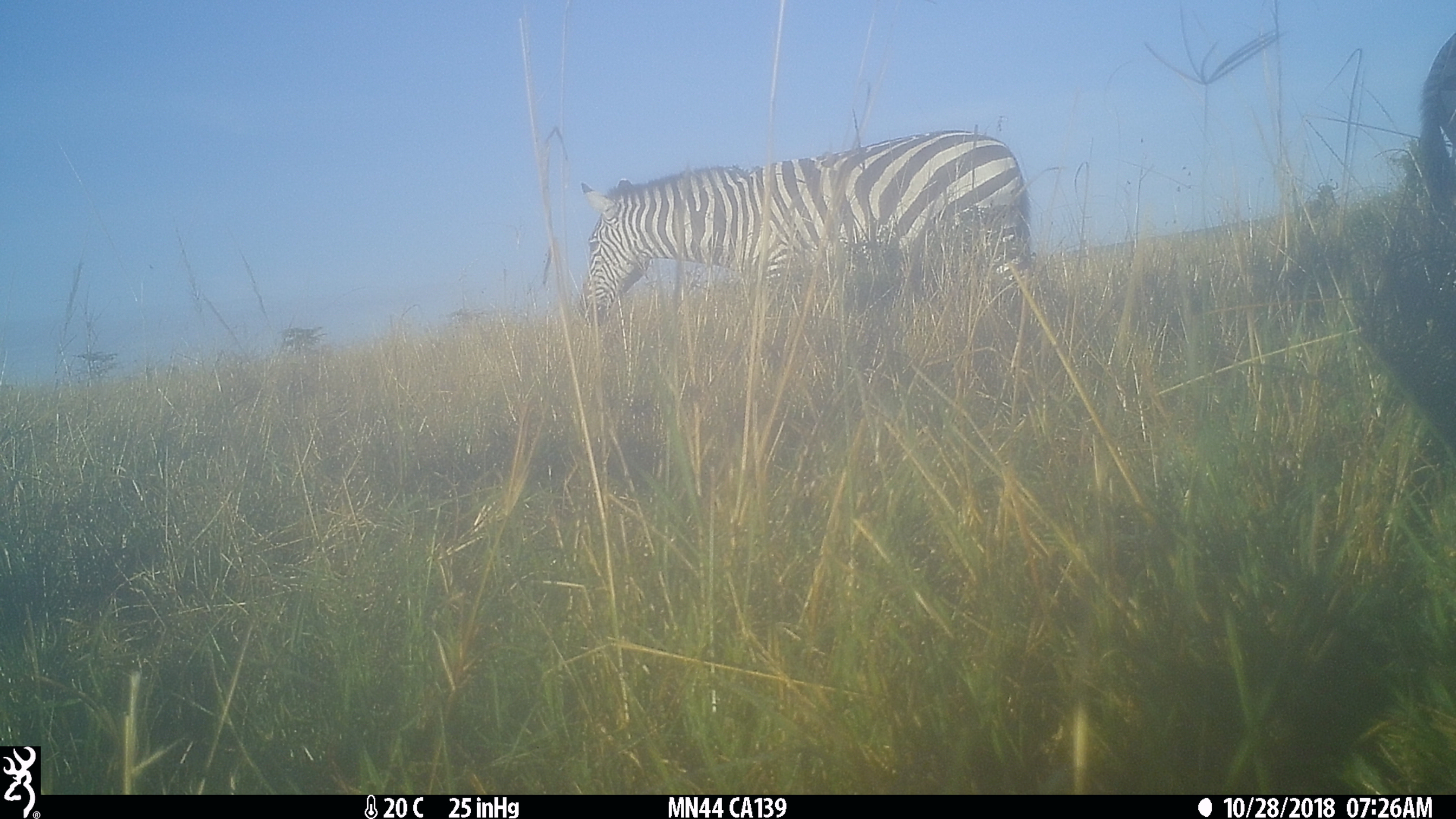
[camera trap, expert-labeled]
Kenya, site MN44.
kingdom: Animalia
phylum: Chordata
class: Mammalia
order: Artiodactyla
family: Bovidae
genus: Connochaetes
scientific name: Connochaetes taurinus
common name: blue wildebeest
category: wildebeest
Wildebeest (blue wildebeest) (Connochaetes taurinus).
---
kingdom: Animalia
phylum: Chordata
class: Mammalia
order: Perissodactyla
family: Equidae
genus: Equus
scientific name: Equus quagga burchellii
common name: burchell's zebra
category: zebra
Zebra (burchell's zebra) (Equus quagga burchellii).